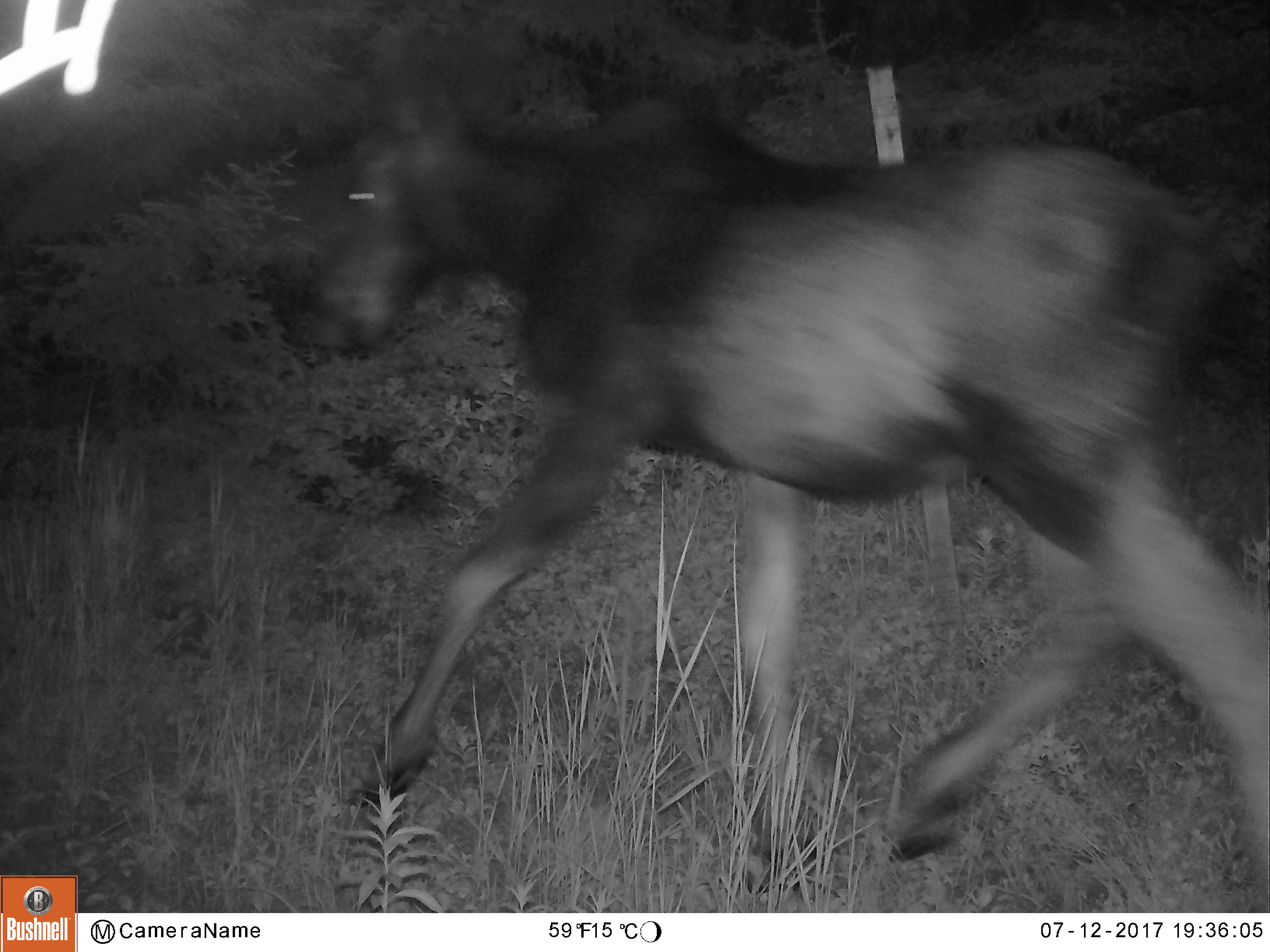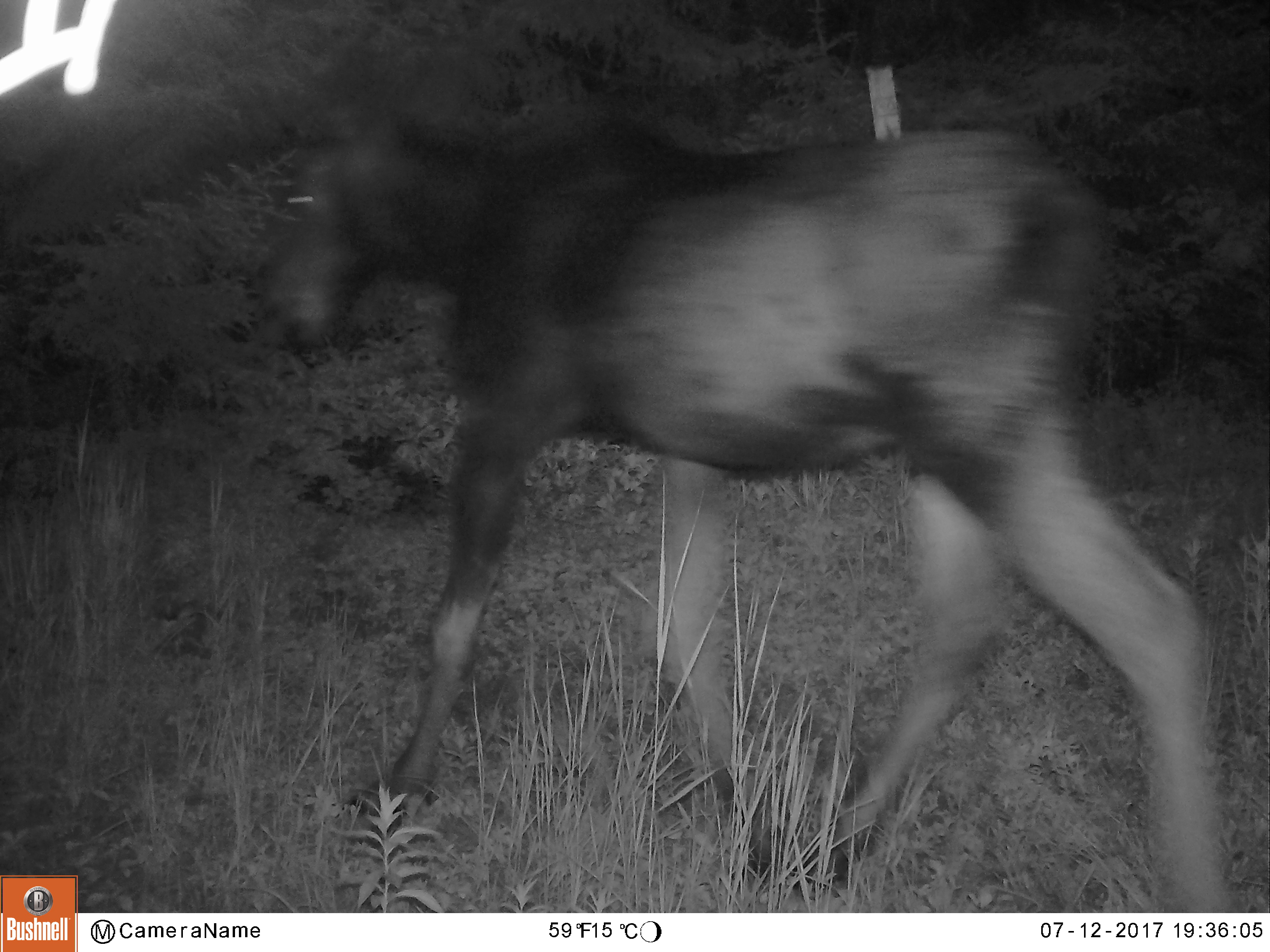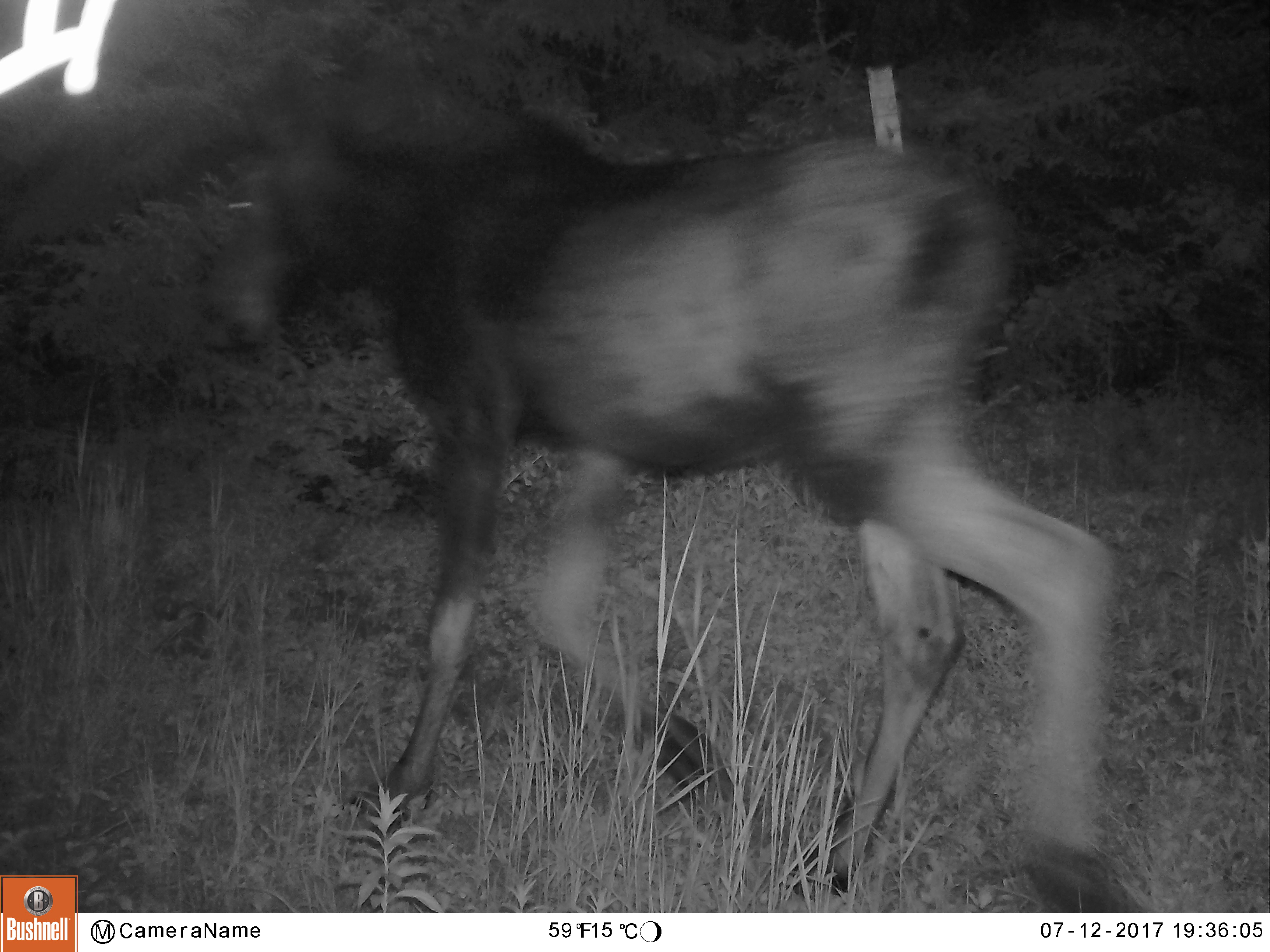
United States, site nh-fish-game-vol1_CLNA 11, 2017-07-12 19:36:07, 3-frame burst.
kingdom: Animalia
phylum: Chordata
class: Mammalia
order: Artiodactyla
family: Cervidae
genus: Alces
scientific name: Alces alces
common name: moose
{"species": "moose (Alces alces)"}